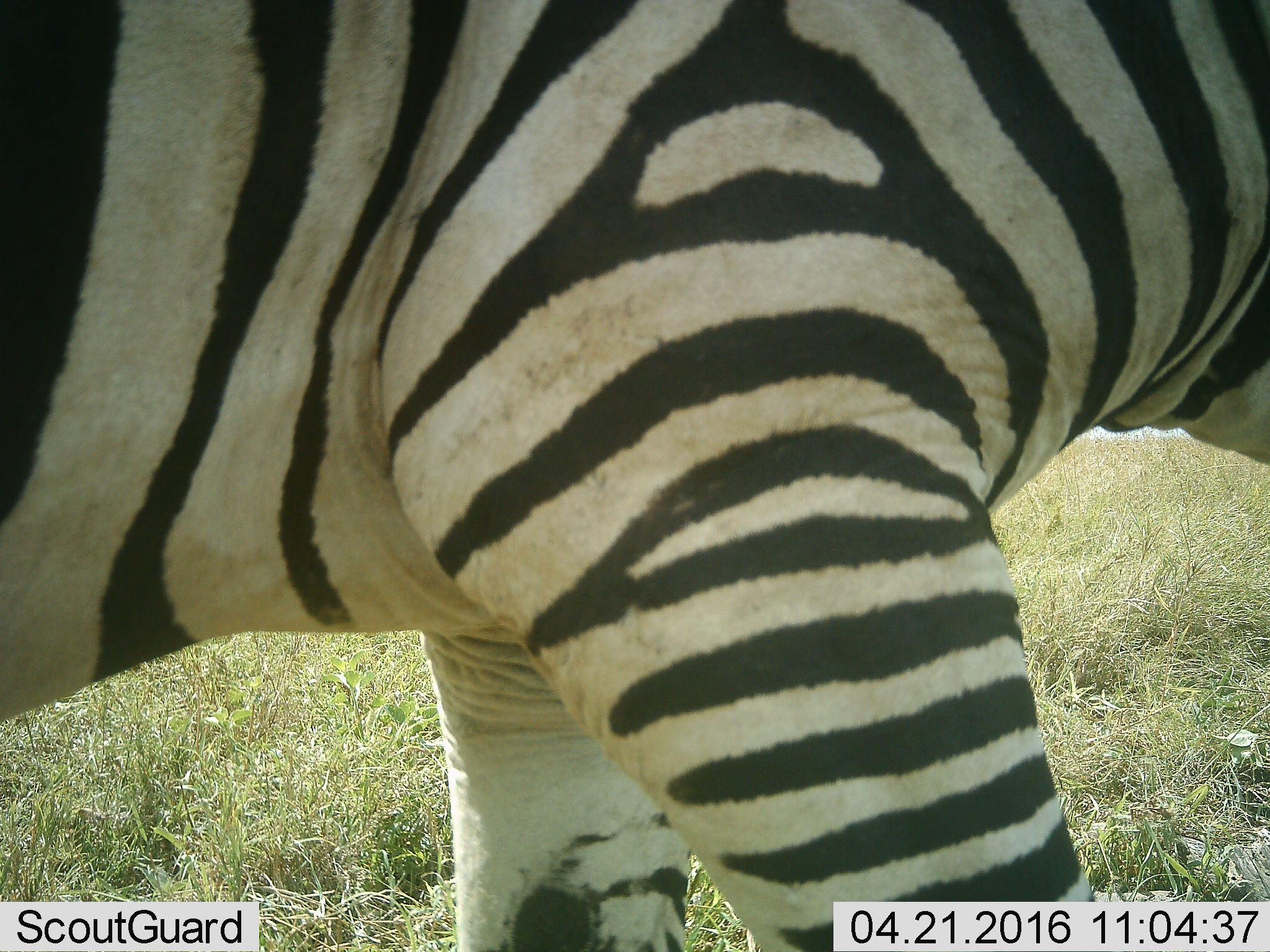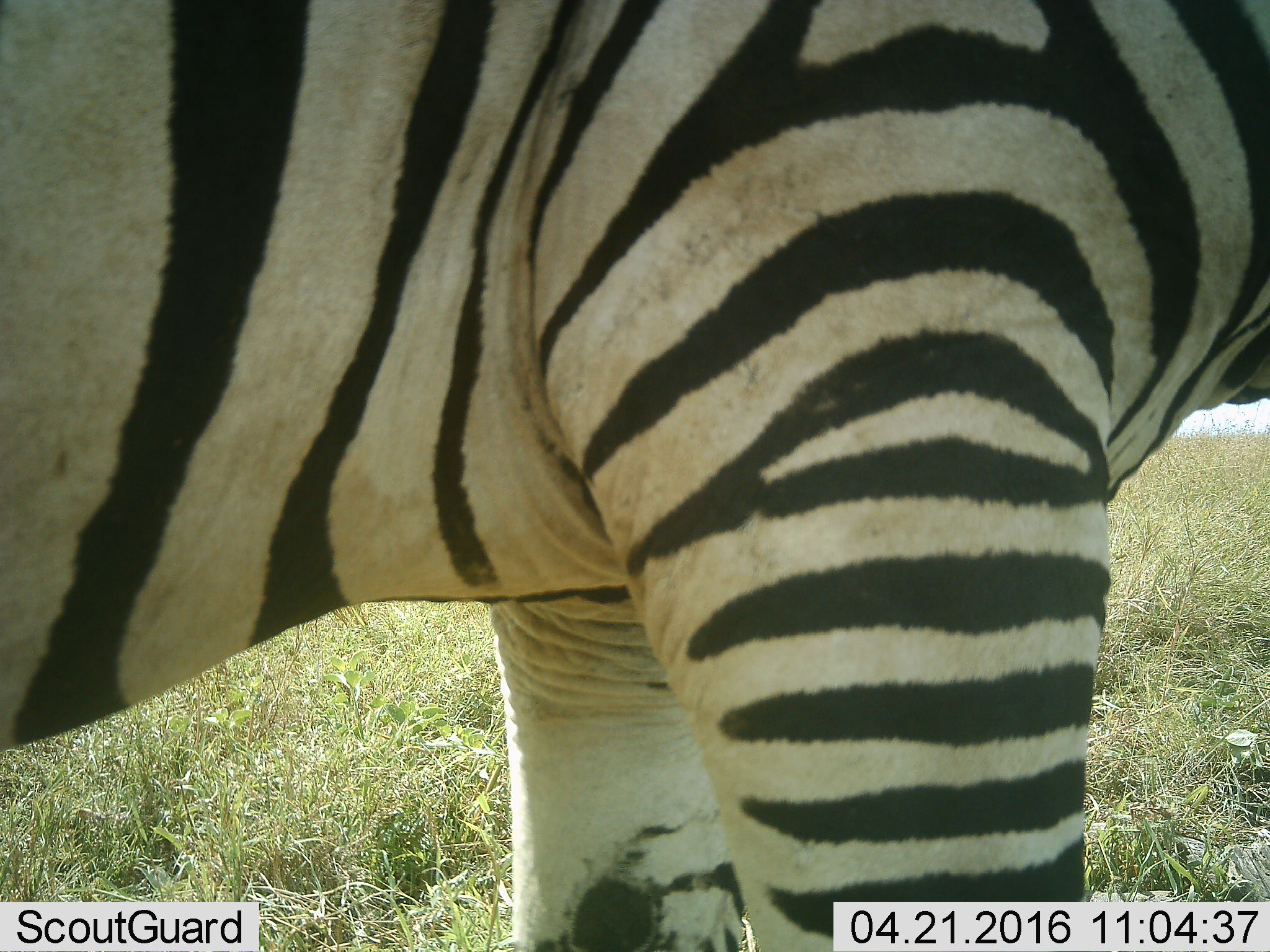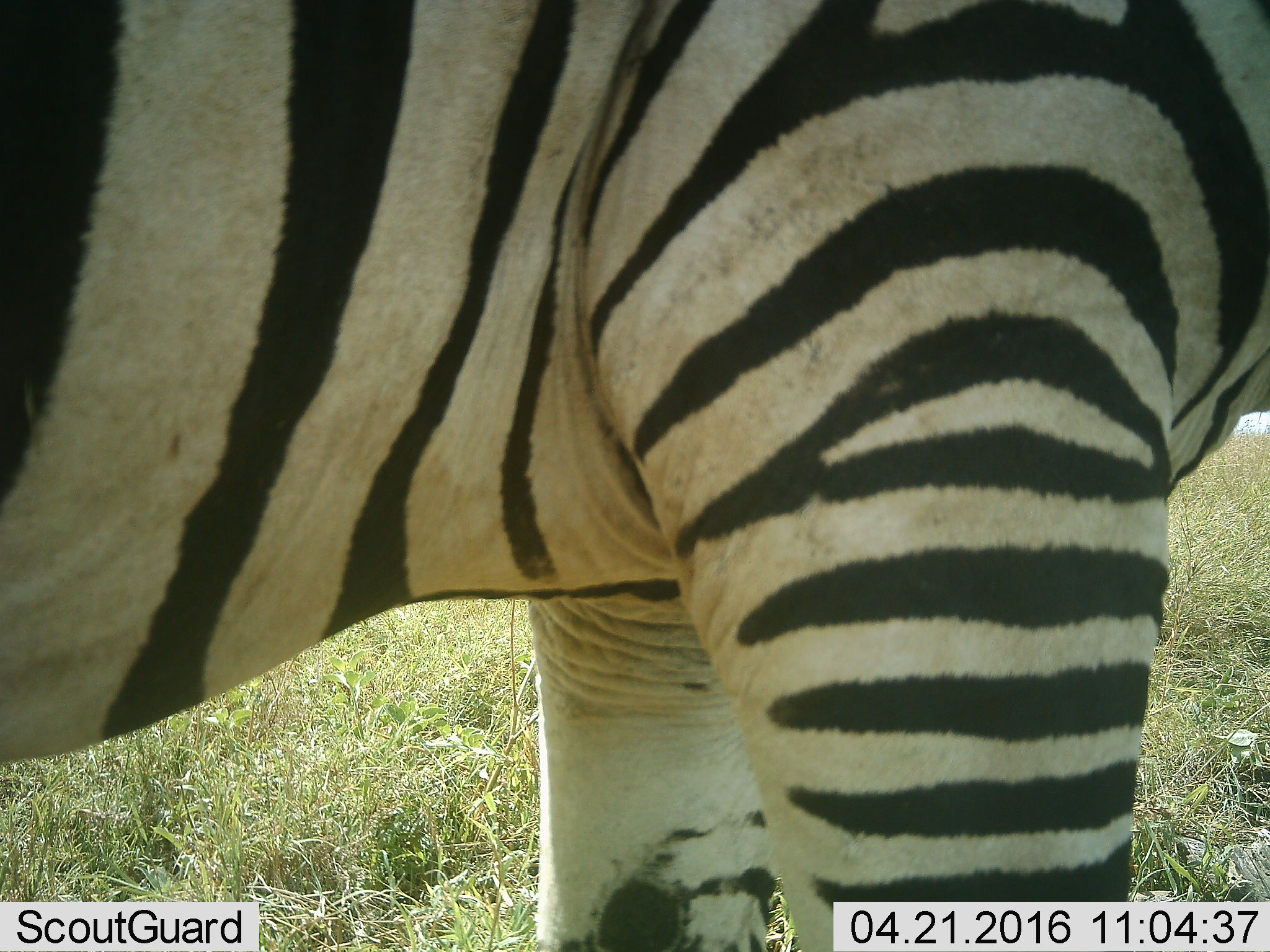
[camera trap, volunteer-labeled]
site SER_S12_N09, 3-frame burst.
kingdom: Animalia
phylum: Chordata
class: Mammalia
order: Perissodactyla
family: Equidae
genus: Equus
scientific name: Equus quagga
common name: plains zebra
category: zebraplains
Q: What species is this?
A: Zebraplains (plains zebra) (Equus quagga).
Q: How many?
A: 1.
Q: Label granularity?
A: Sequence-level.